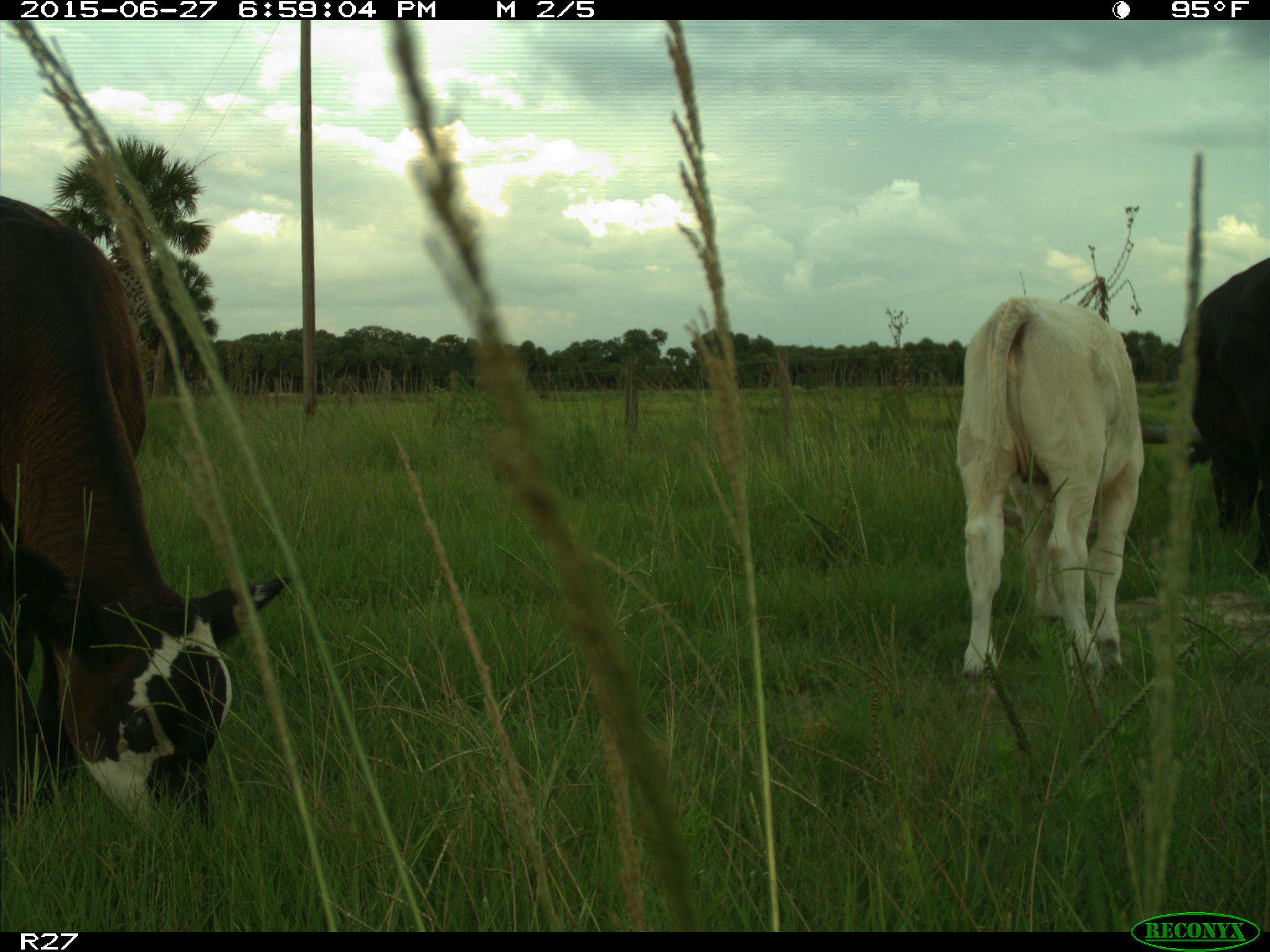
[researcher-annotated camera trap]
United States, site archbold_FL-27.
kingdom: Animalia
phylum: Chordata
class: Mammalia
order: Artiodactyla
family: Bovidae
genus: Bos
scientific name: Bos taurus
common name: domestic cow